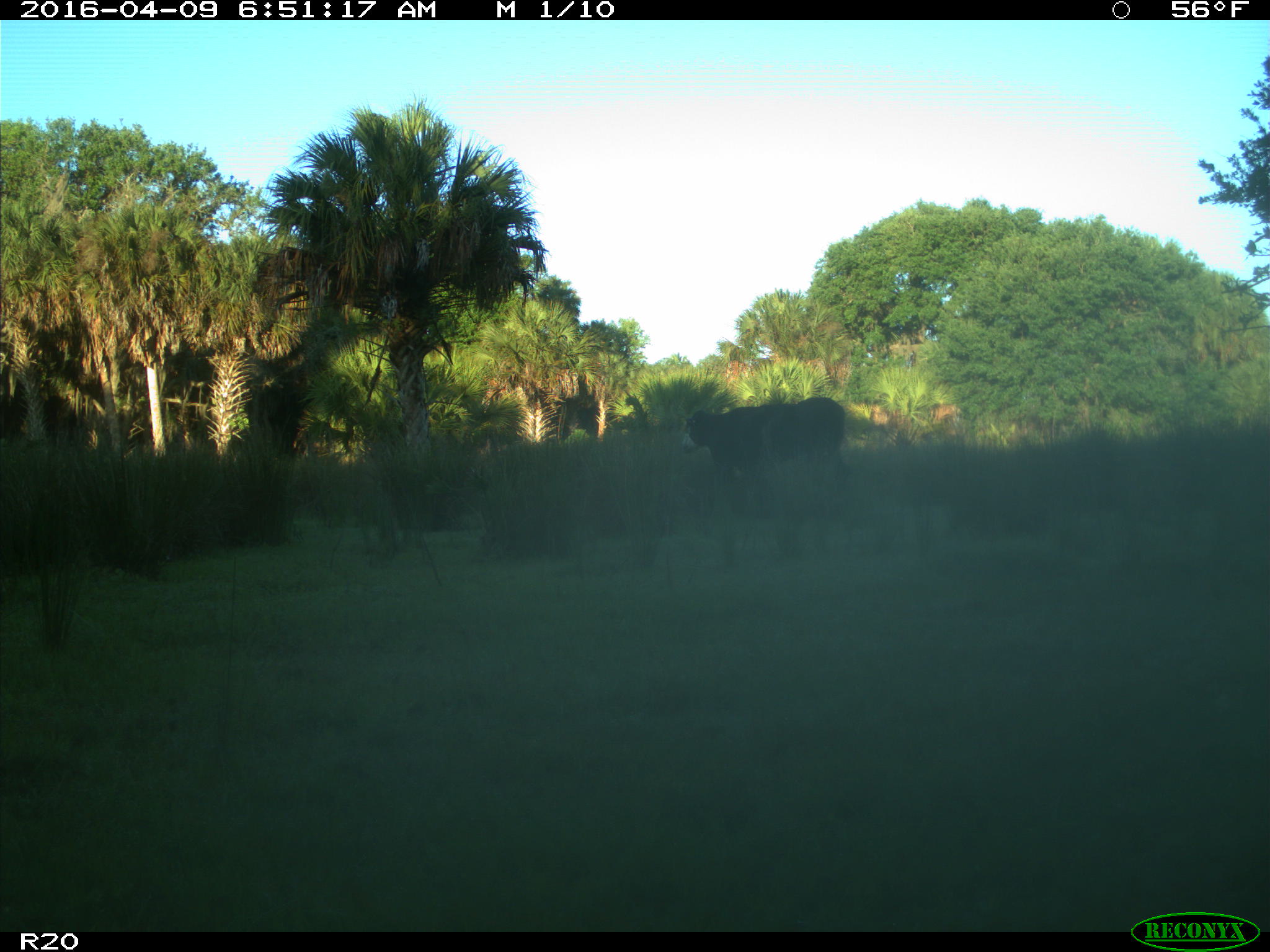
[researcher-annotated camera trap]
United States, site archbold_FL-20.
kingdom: Animalia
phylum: Chordata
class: Mammalia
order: Artiodactyla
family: Bovidae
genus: Bos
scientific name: Bos taurus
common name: domestic cow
Bos taurus (domestic cow).